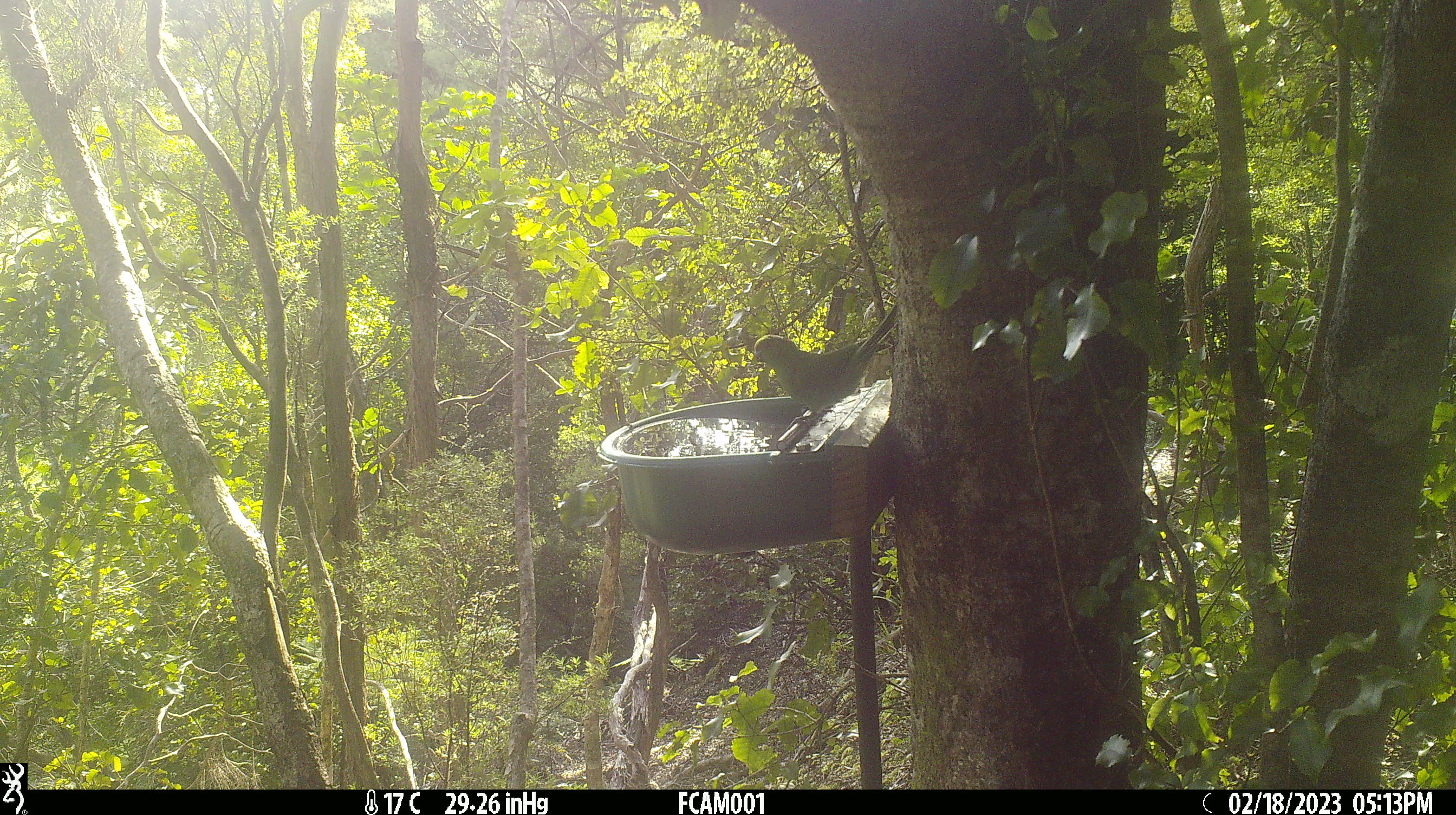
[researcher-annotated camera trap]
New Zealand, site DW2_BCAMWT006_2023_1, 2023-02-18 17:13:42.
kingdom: Animalia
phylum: Chordata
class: Aves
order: Psittaciformes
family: Psittaculidae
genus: Cyanoramphus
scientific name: Cyanoramphus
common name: parakeet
Parakeet (Cyanoramphus).